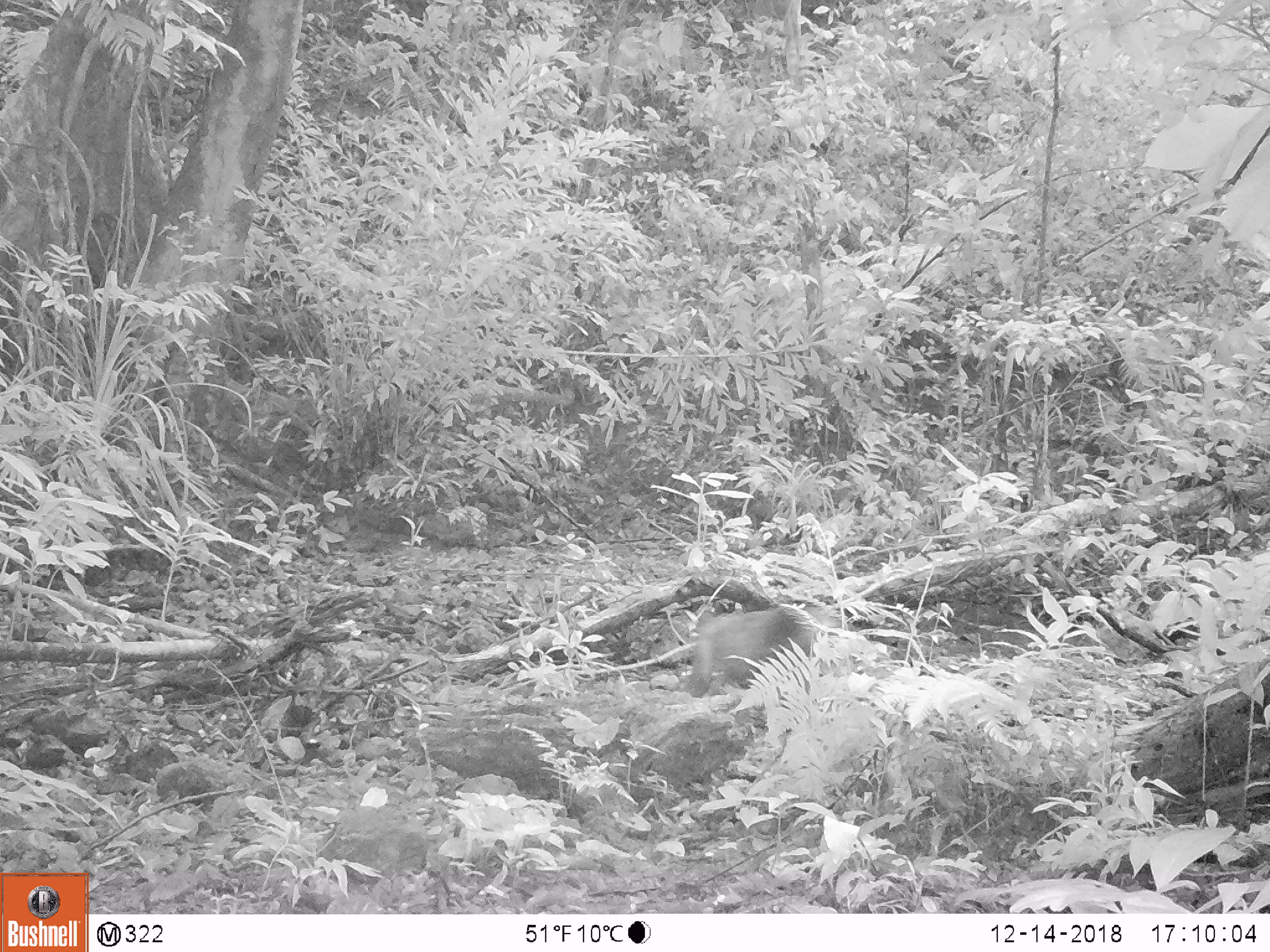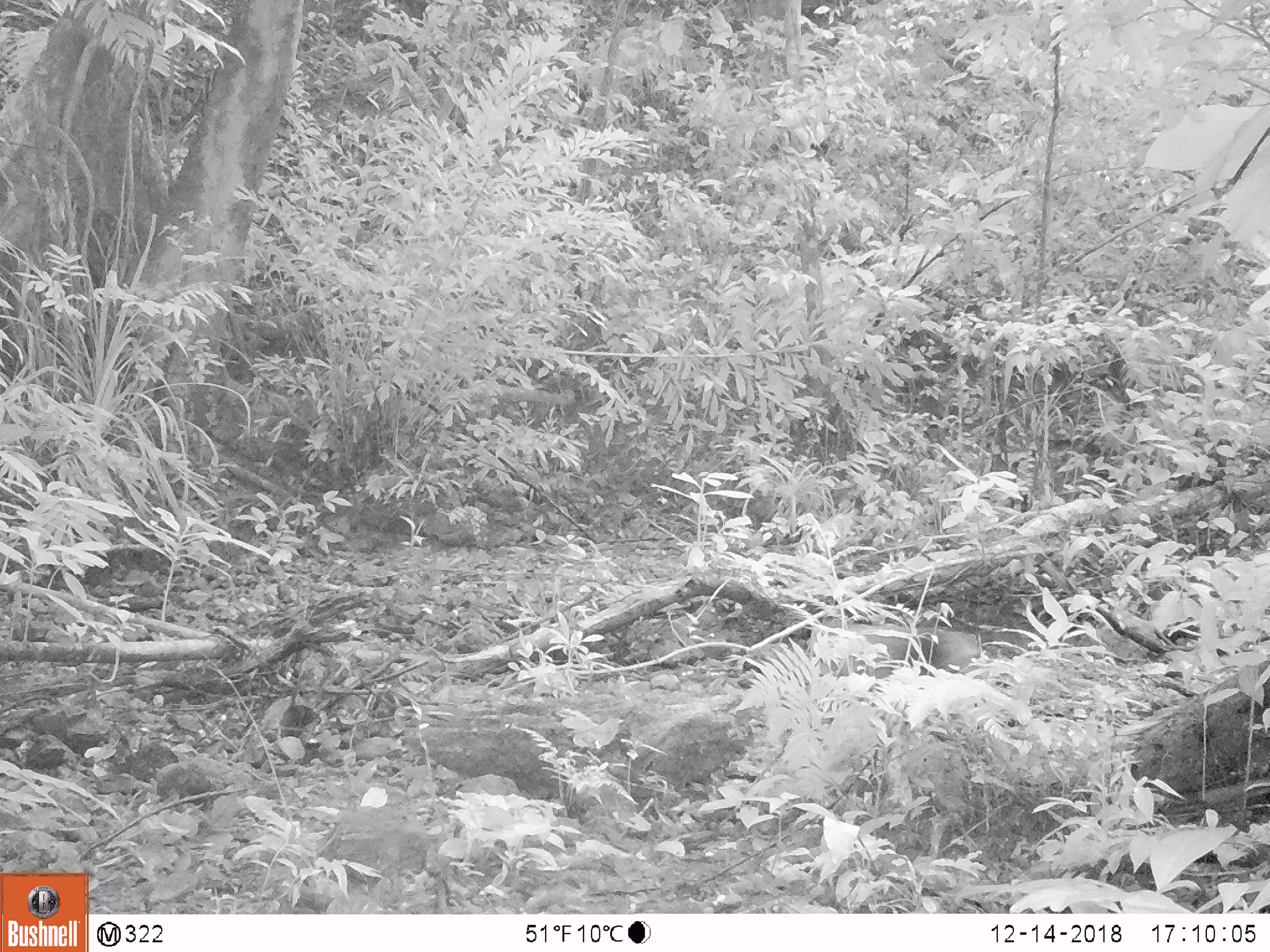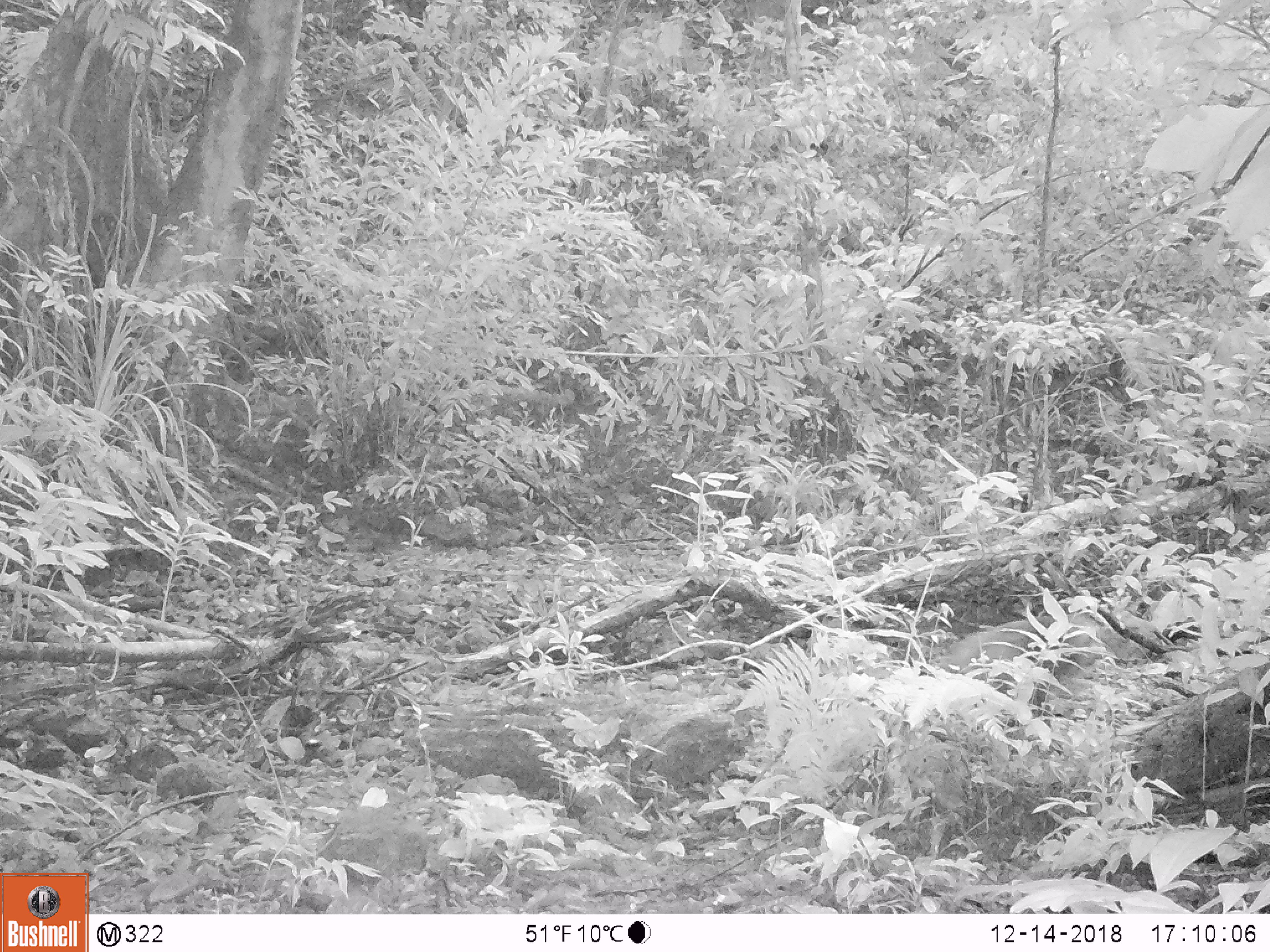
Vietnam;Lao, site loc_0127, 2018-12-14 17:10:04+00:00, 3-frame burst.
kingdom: Animalia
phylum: Chordata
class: Mammalia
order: Primates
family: Cercopithecidae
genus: Macaca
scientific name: Macaca arctoides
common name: stump-tailed macaque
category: stump tailed macaque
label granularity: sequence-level